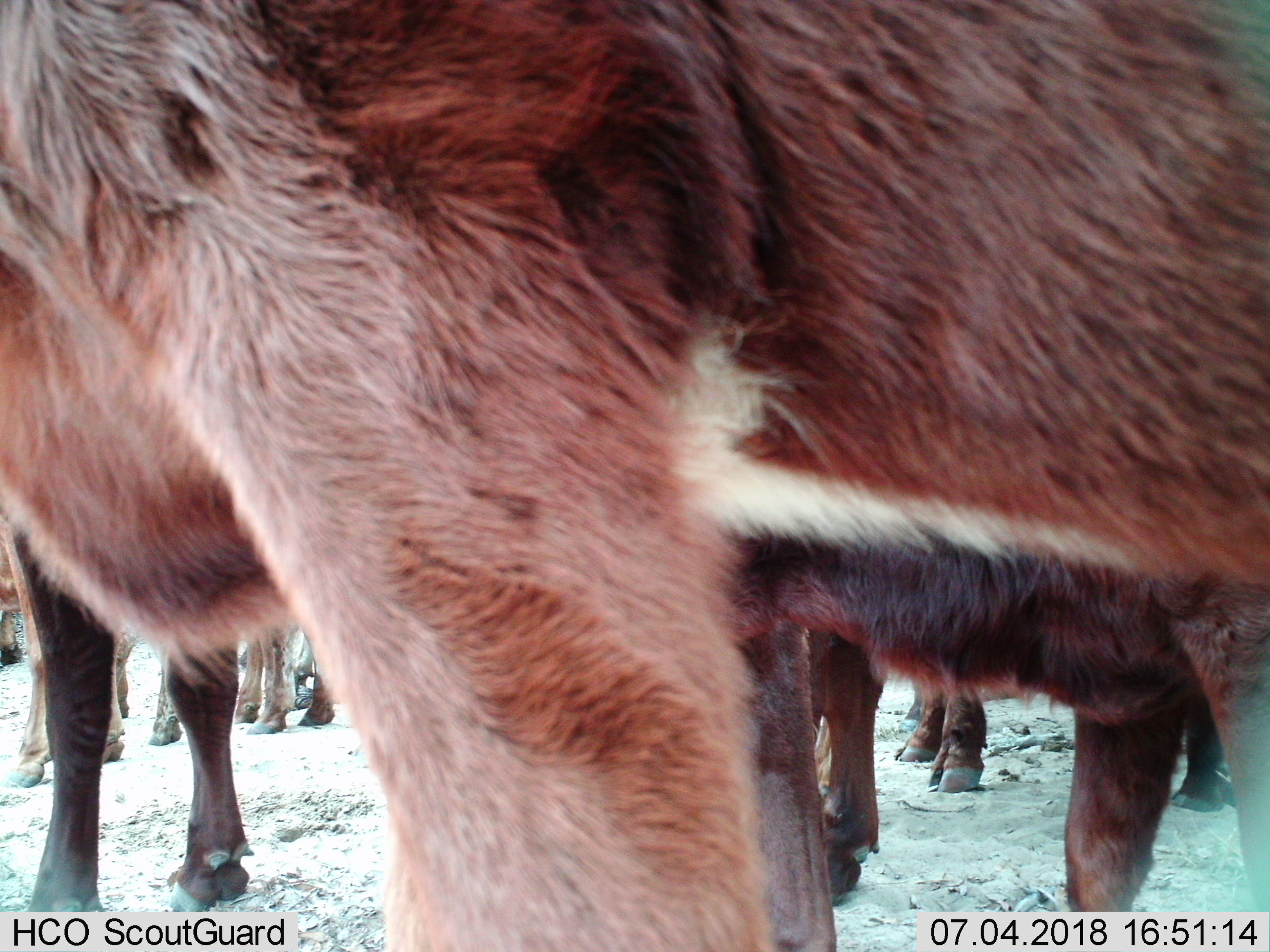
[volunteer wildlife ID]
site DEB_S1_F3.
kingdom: Animalia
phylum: Chordata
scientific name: Vertebrata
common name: domestic animal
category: domesticanimal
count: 7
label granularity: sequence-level